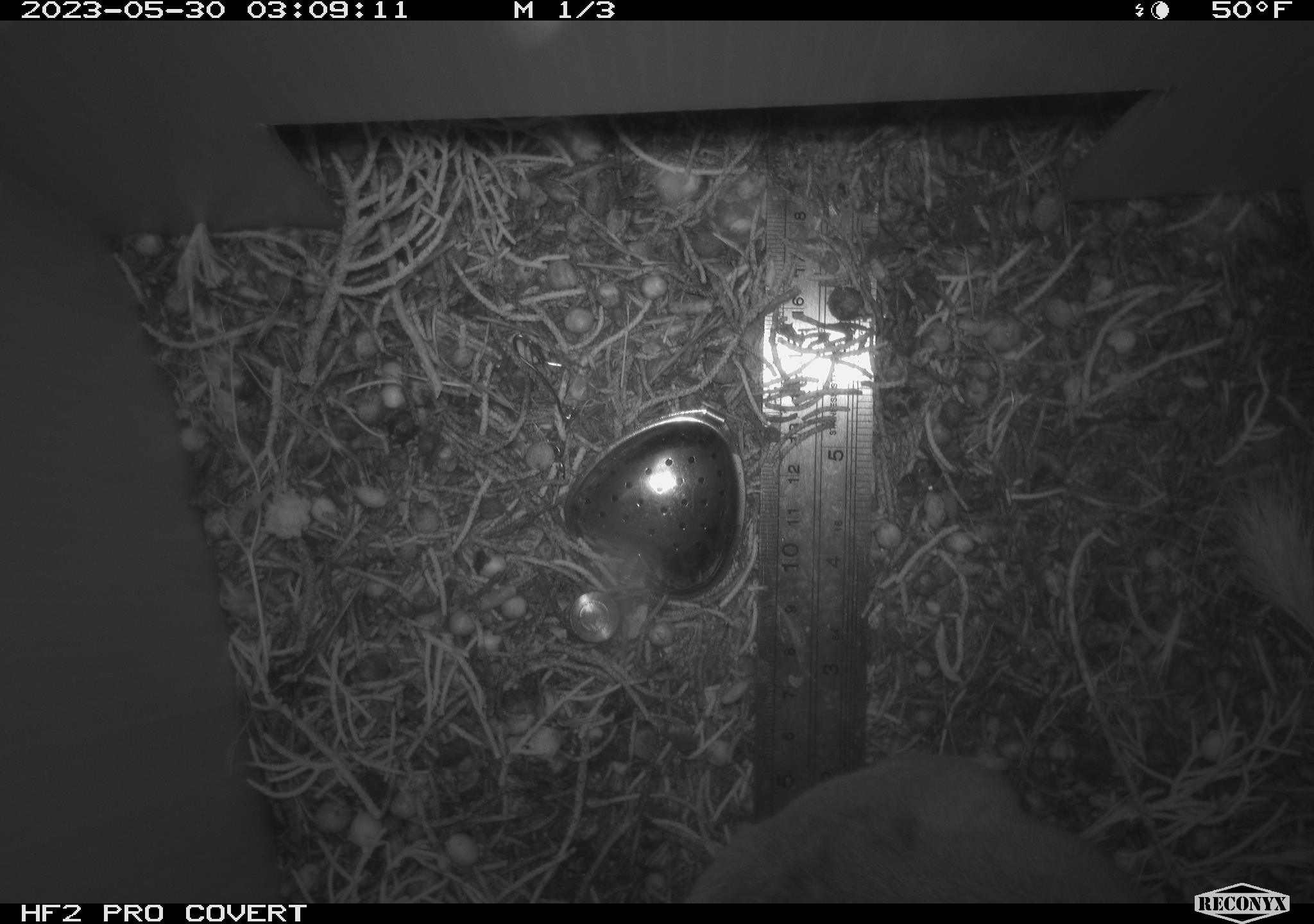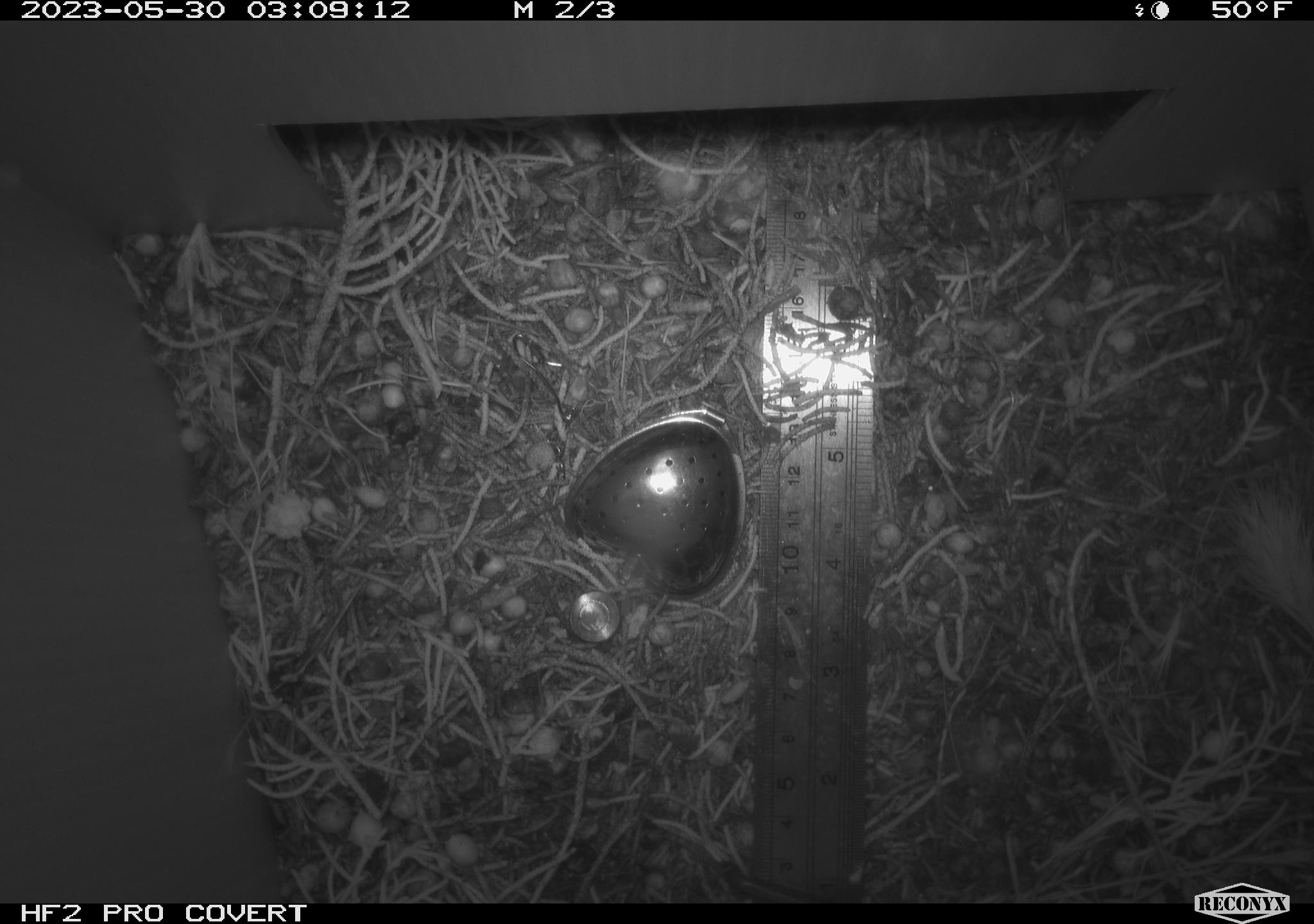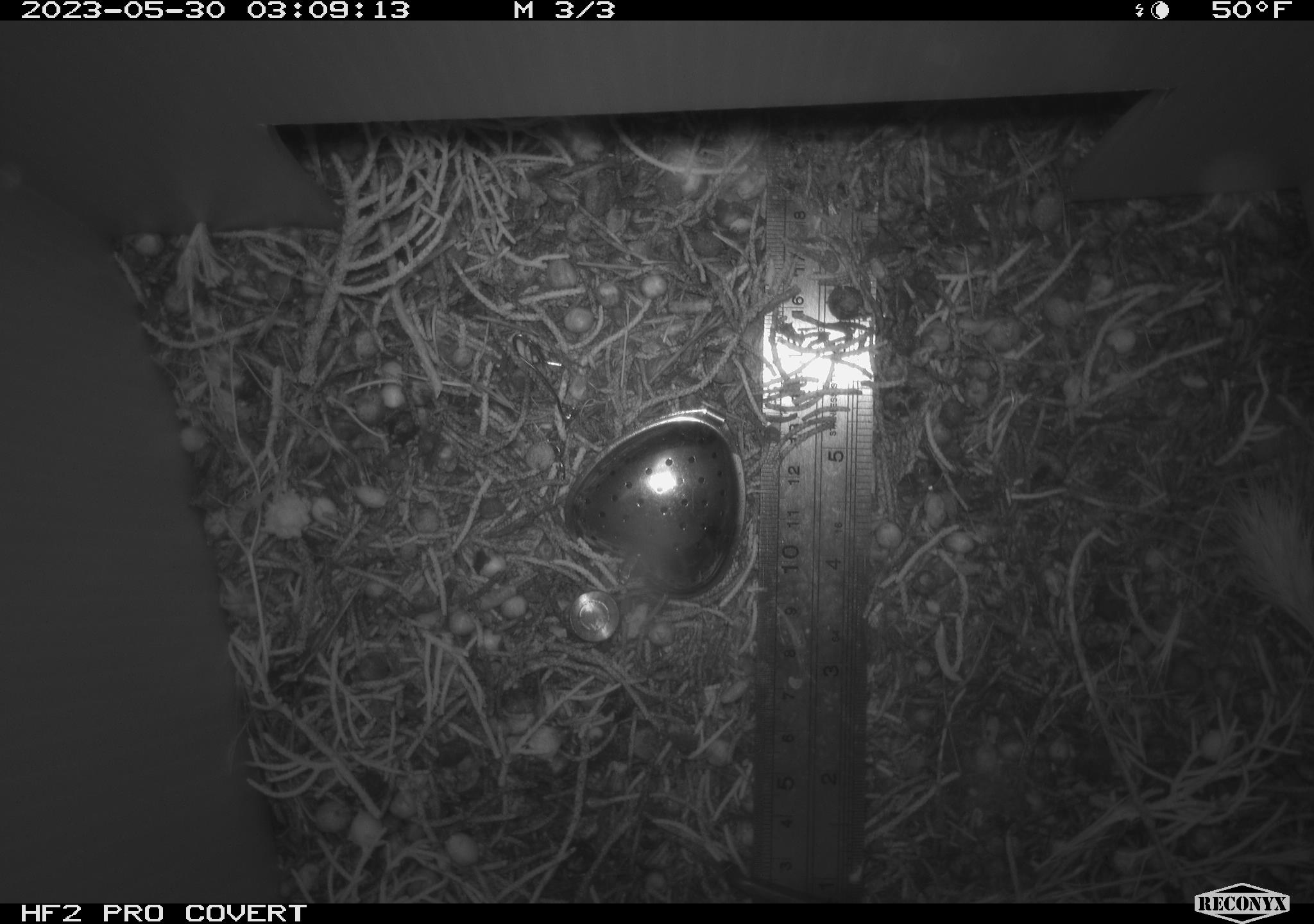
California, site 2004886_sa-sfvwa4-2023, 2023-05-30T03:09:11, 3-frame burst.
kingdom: Animalia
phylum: Chordata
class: Mammalia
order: Rodentia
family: Cricetidae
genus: Neotoma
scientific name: Neotoma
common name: pack rat or woodrat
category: neotoma species